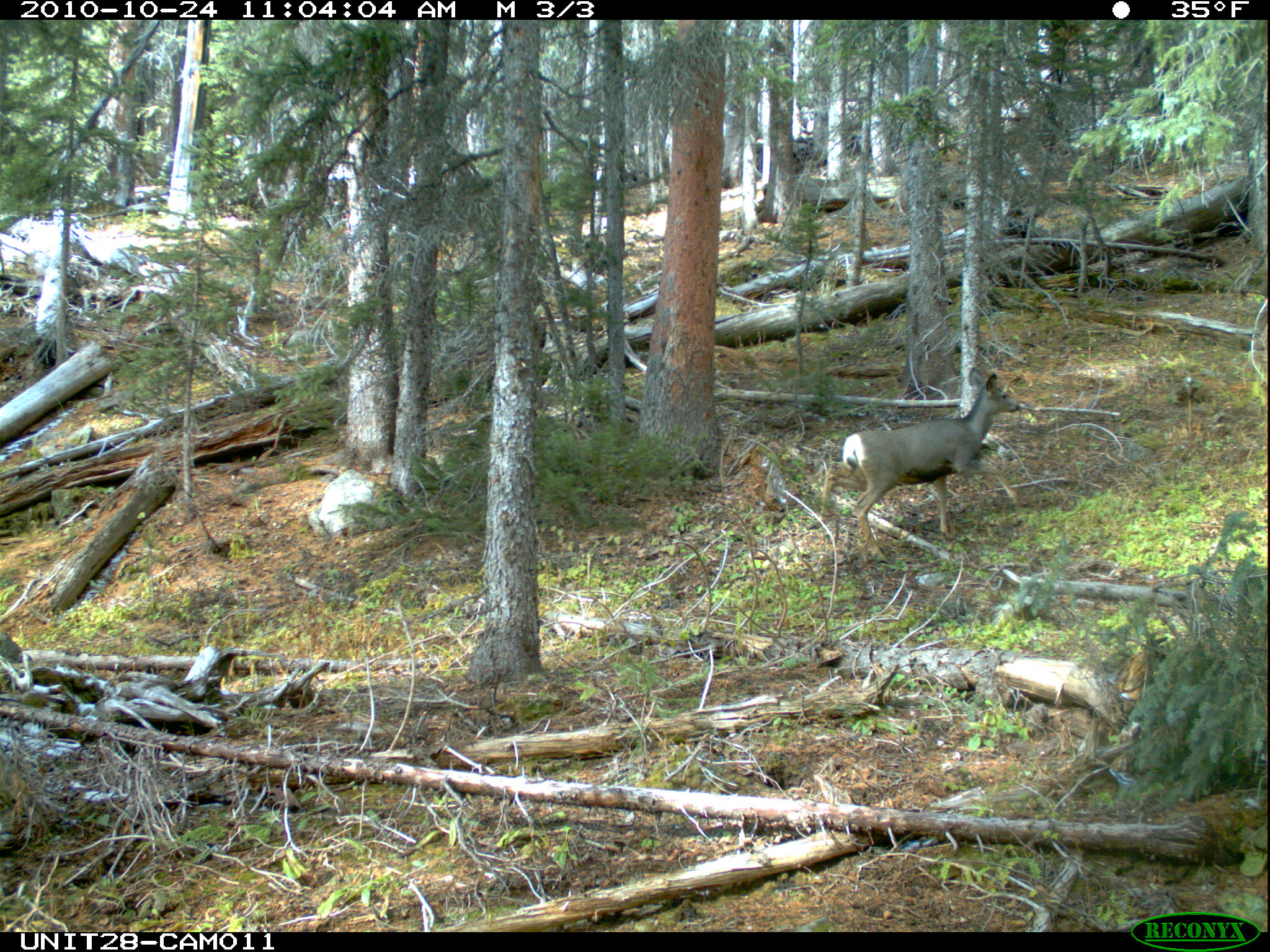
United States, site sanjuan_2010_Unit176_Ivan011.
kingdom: Animalia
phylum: Chordata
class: Mammalia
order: Artiodactyla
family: Cervidae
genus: Odocoileus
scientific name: Odocoileus hemionus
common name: mule deer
Odocoileus hemionus (mule deer).